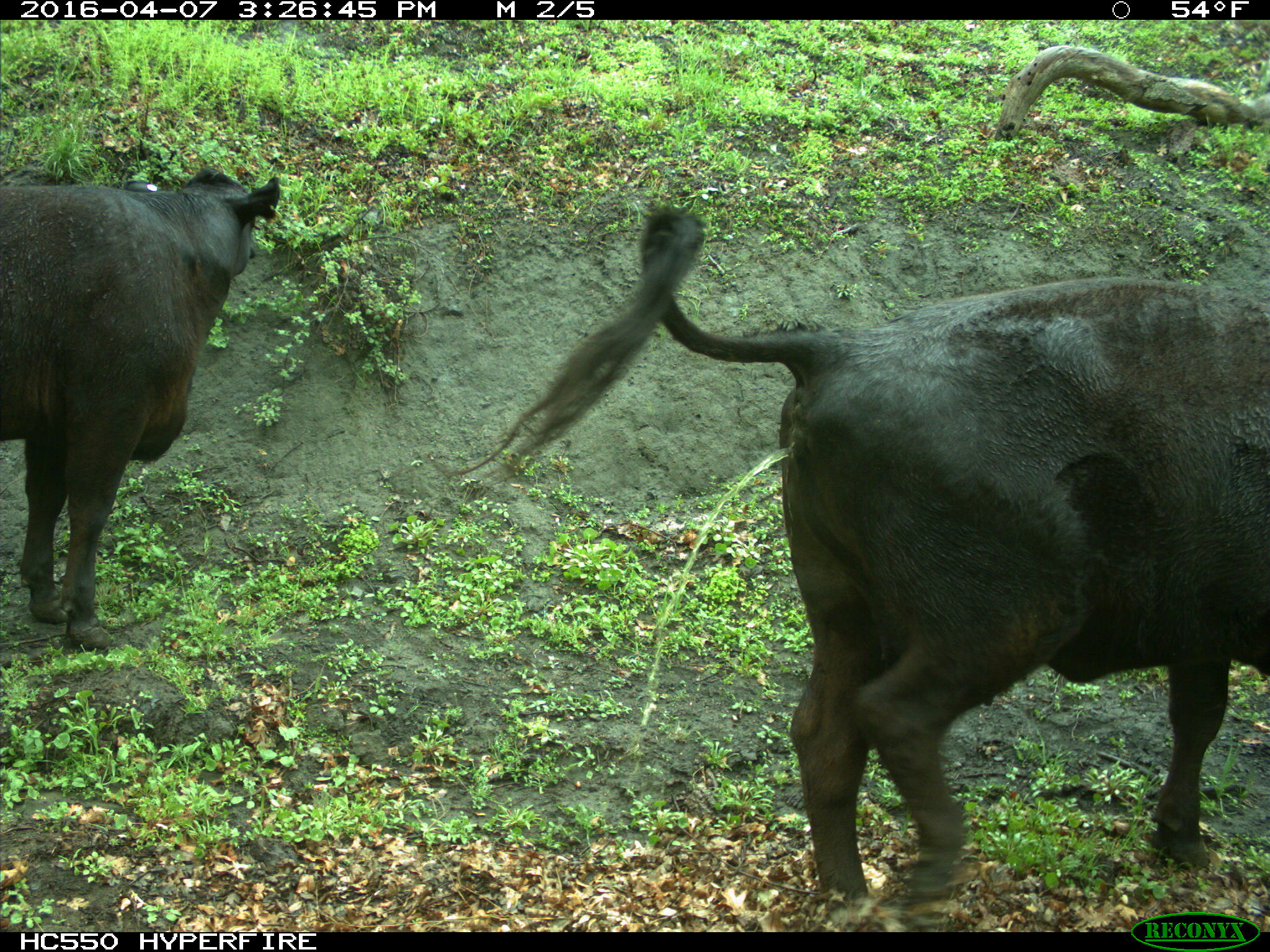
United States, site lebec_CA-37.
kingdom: Animalia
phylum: Chordata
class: Mammalia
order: Artiodactyla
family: Bovidae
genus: Bos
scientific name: Bos taurus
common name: domestic cow